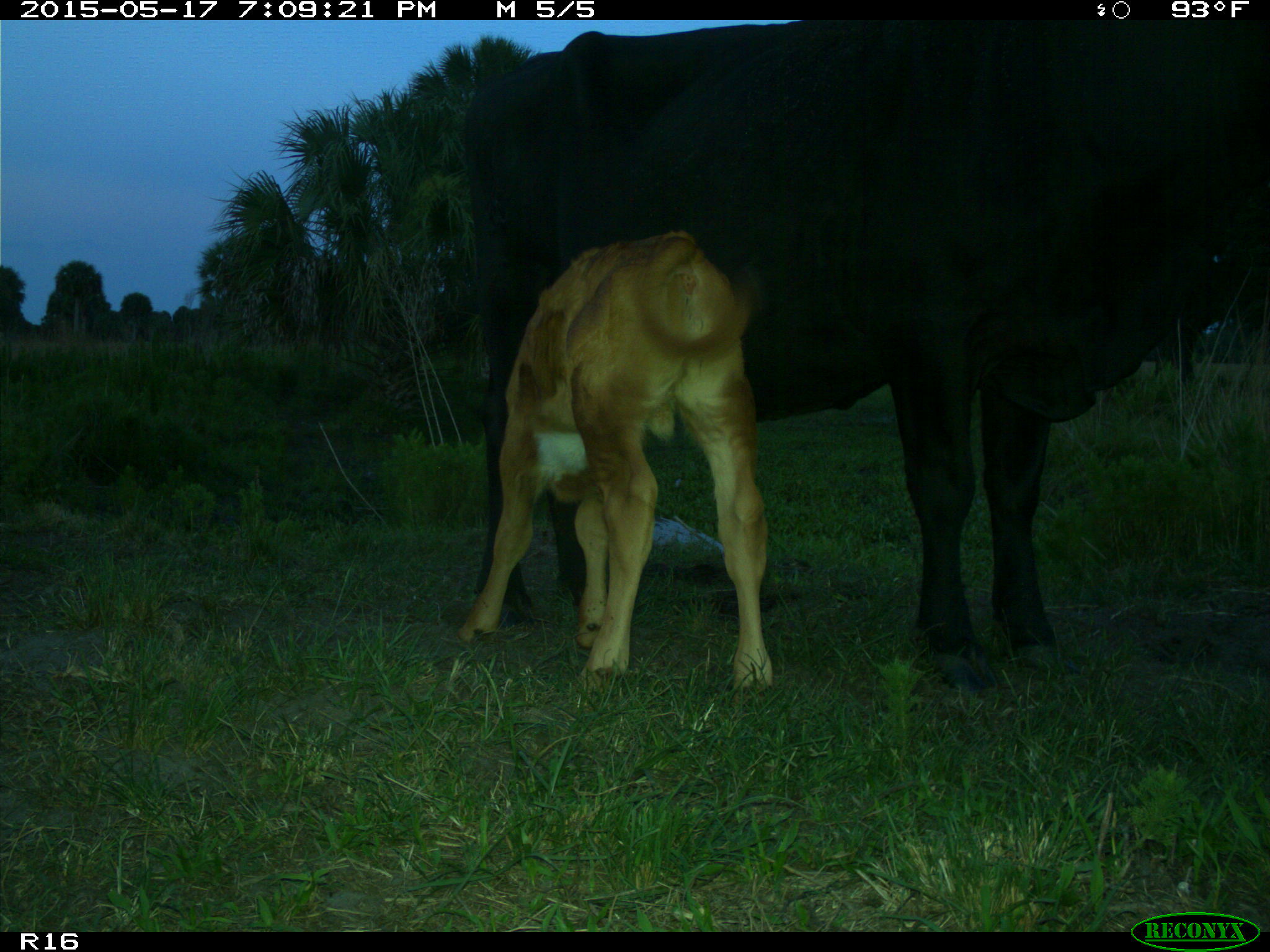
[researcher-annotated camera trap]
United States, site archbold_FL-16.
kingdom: Animalia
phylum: Chordata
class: Mammalia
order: Artiodactyla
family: Bovidae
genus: Bos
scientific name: Bos taurus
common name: domestic cow